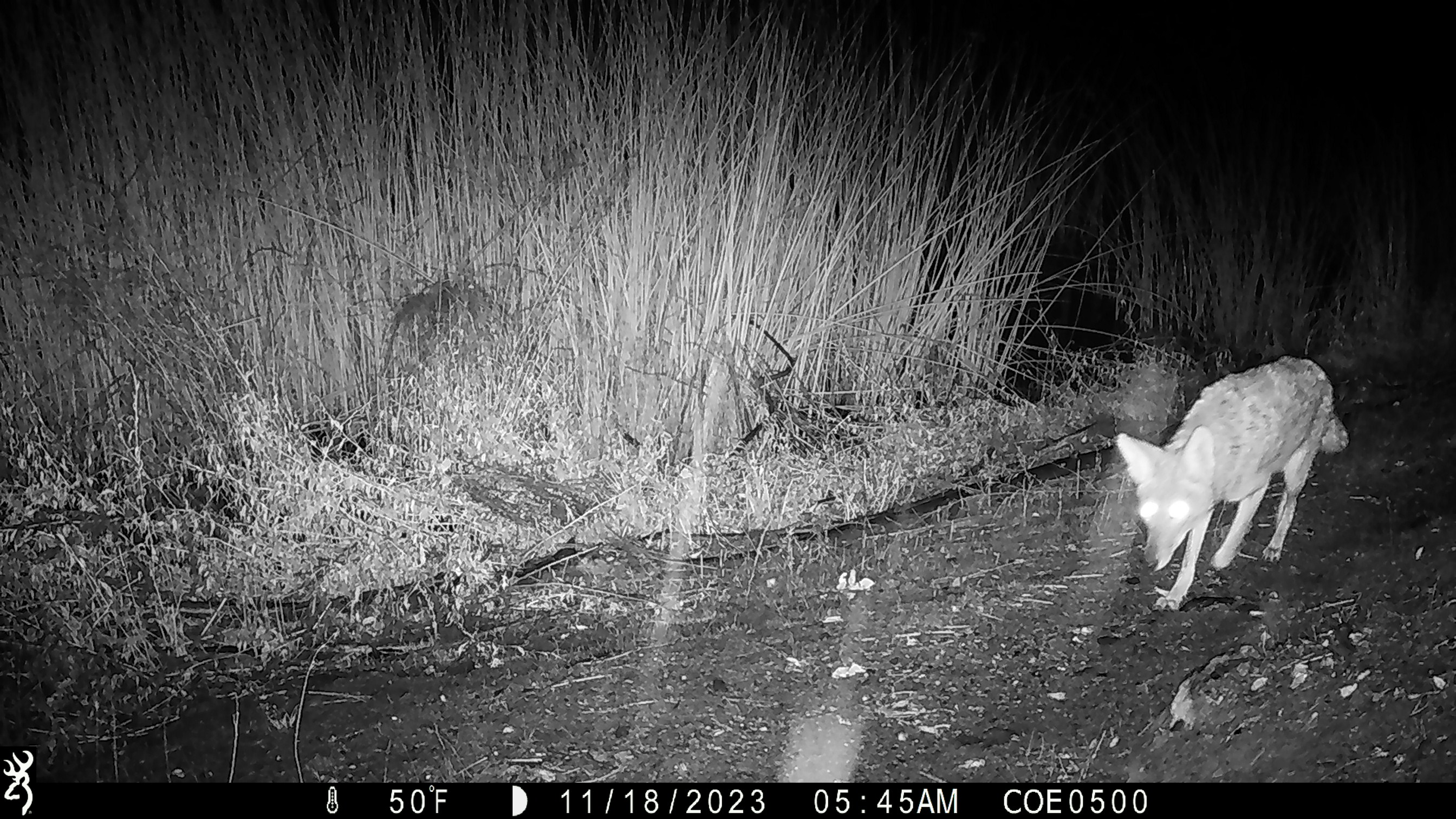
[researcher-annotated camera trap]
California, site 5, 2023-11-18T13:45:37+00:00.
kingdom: Animalia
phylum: Chordata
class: Mammalia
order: Carnivora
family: Canidae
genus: Canis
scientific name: Canis latrans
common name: coyote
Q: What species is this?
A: Coyote (Canis latrans).